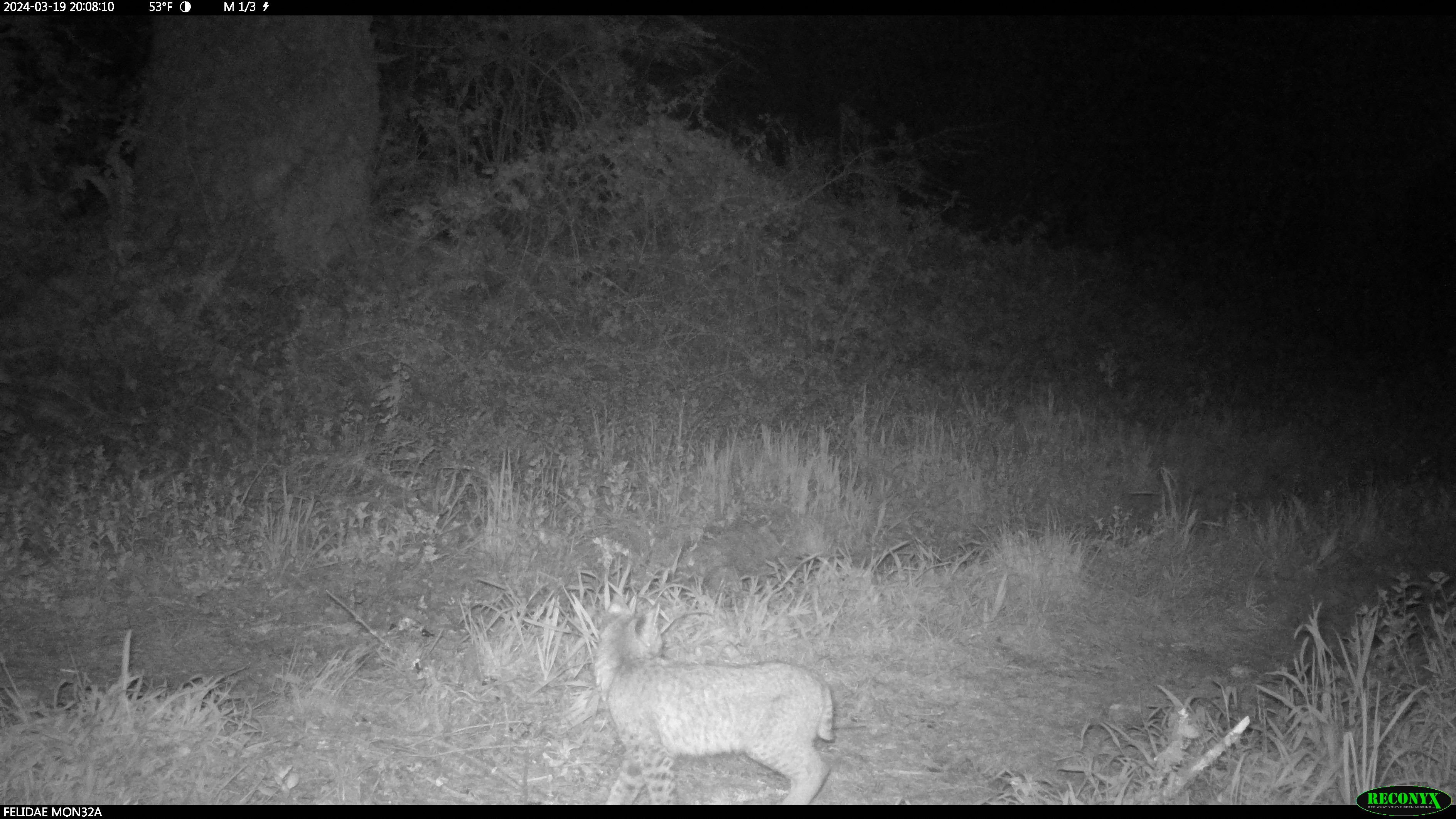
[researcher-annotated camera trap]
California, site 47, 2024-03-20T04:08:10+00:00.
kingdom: Animalia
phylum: Chordata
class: Mammalia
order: Carnivora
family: Felidae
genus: Lynx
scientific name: Lynx rufus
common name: bobcat